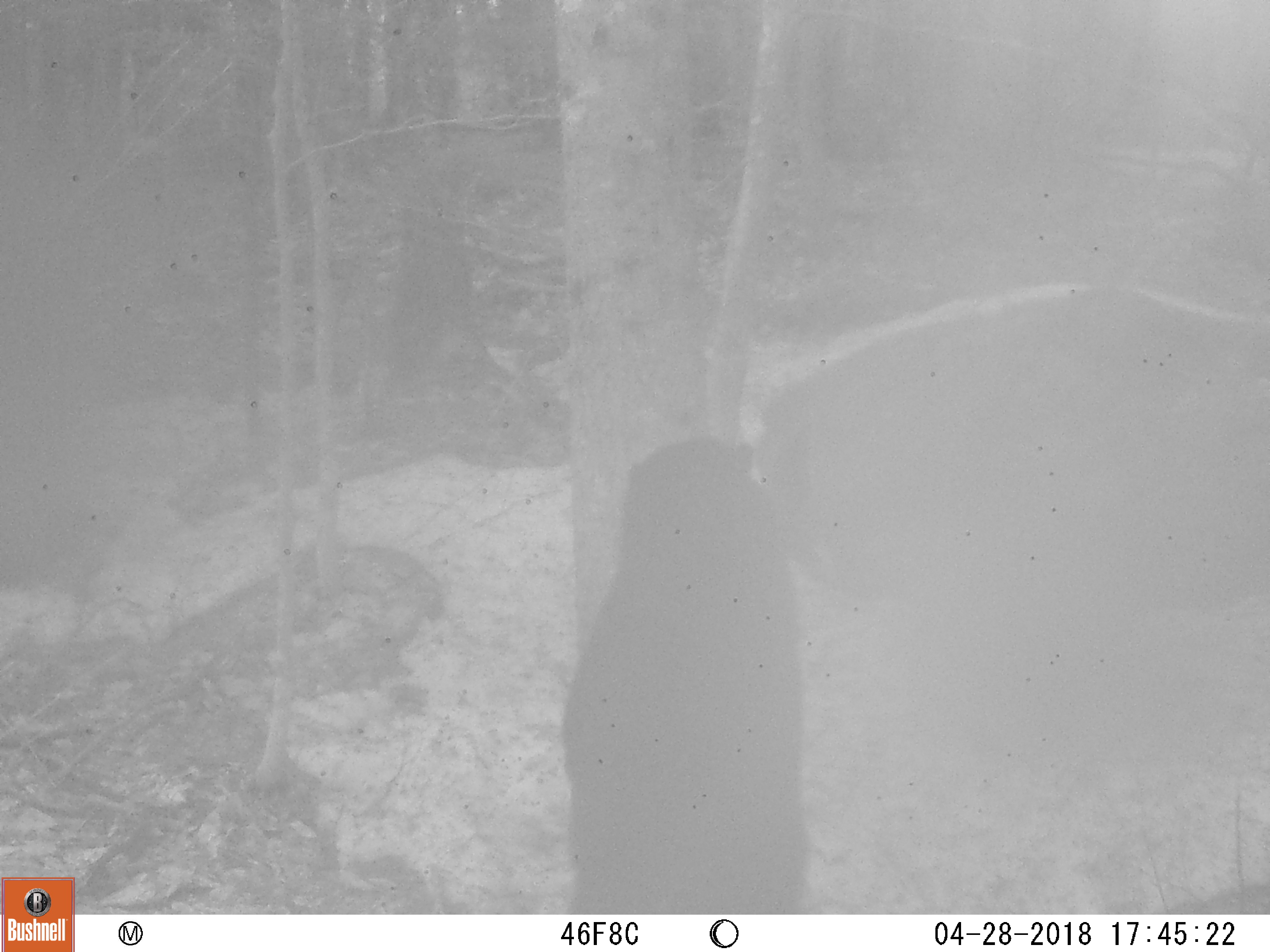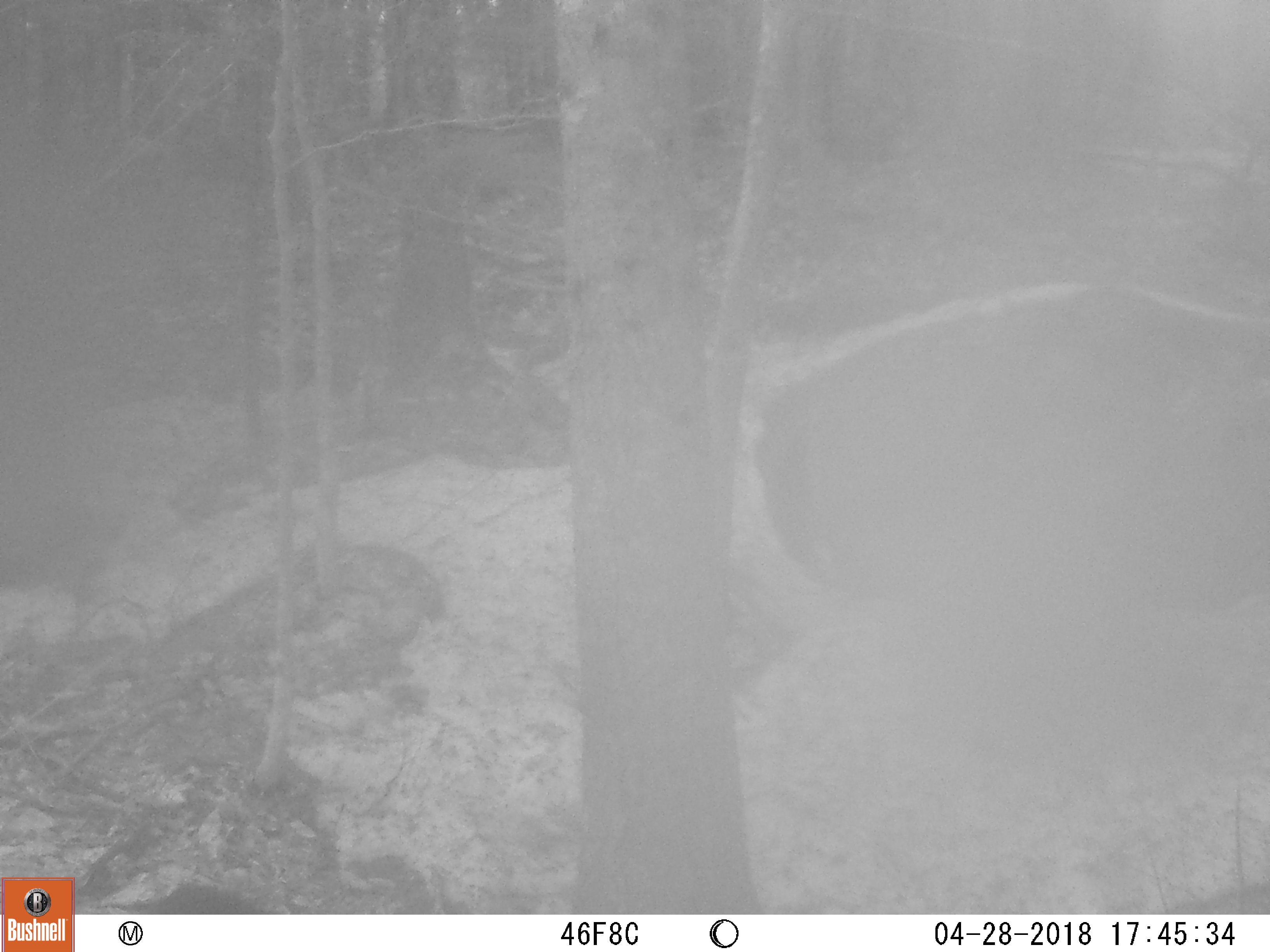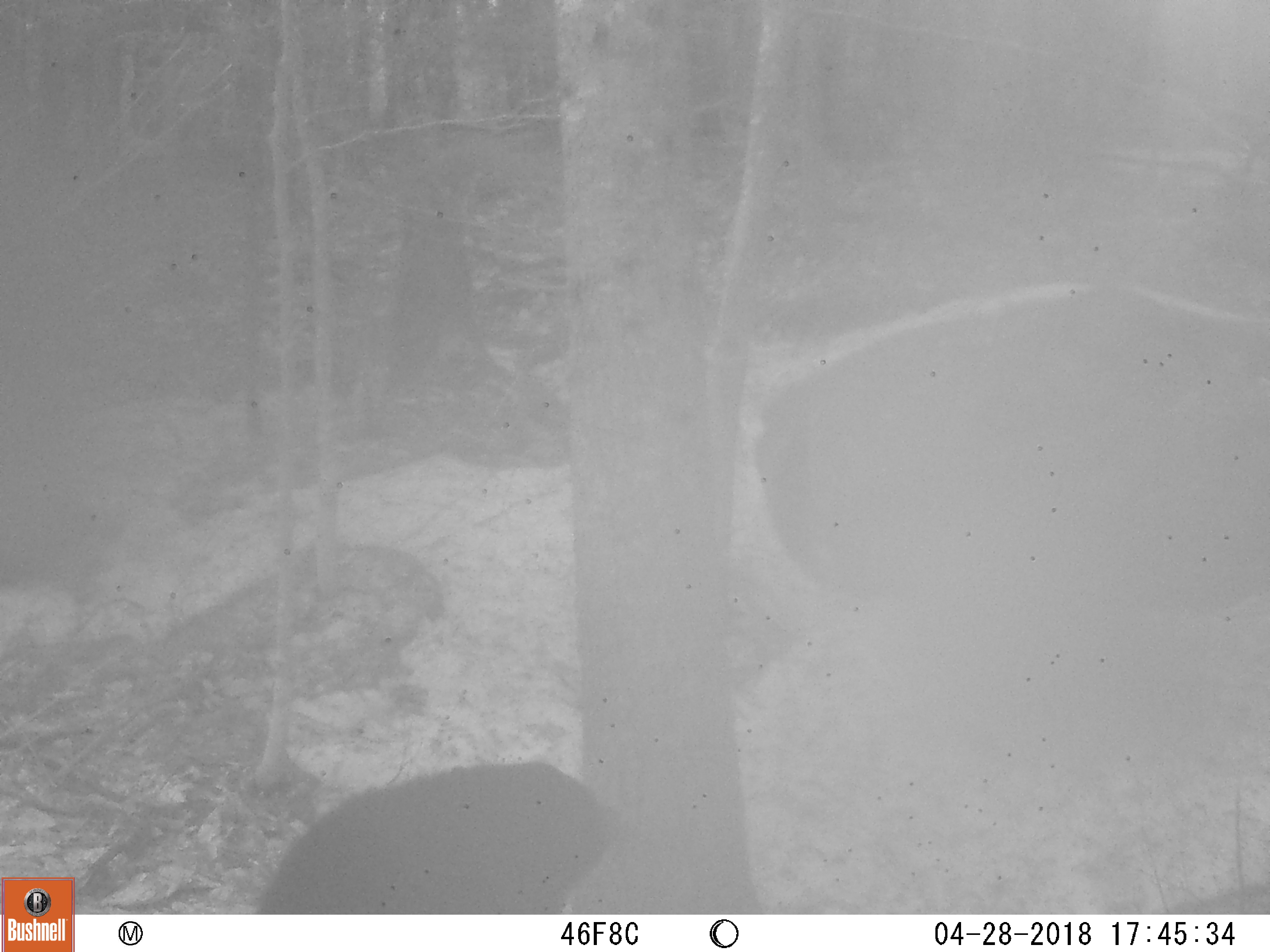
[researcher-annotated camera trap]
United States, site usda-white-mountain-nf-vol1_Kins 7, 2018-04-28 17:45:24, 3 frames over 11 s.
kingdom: Animalia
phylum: Chordata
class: Mammalia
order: Carnivora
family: Ursidae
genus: Ursus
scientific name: Ursus americanus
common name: black bear